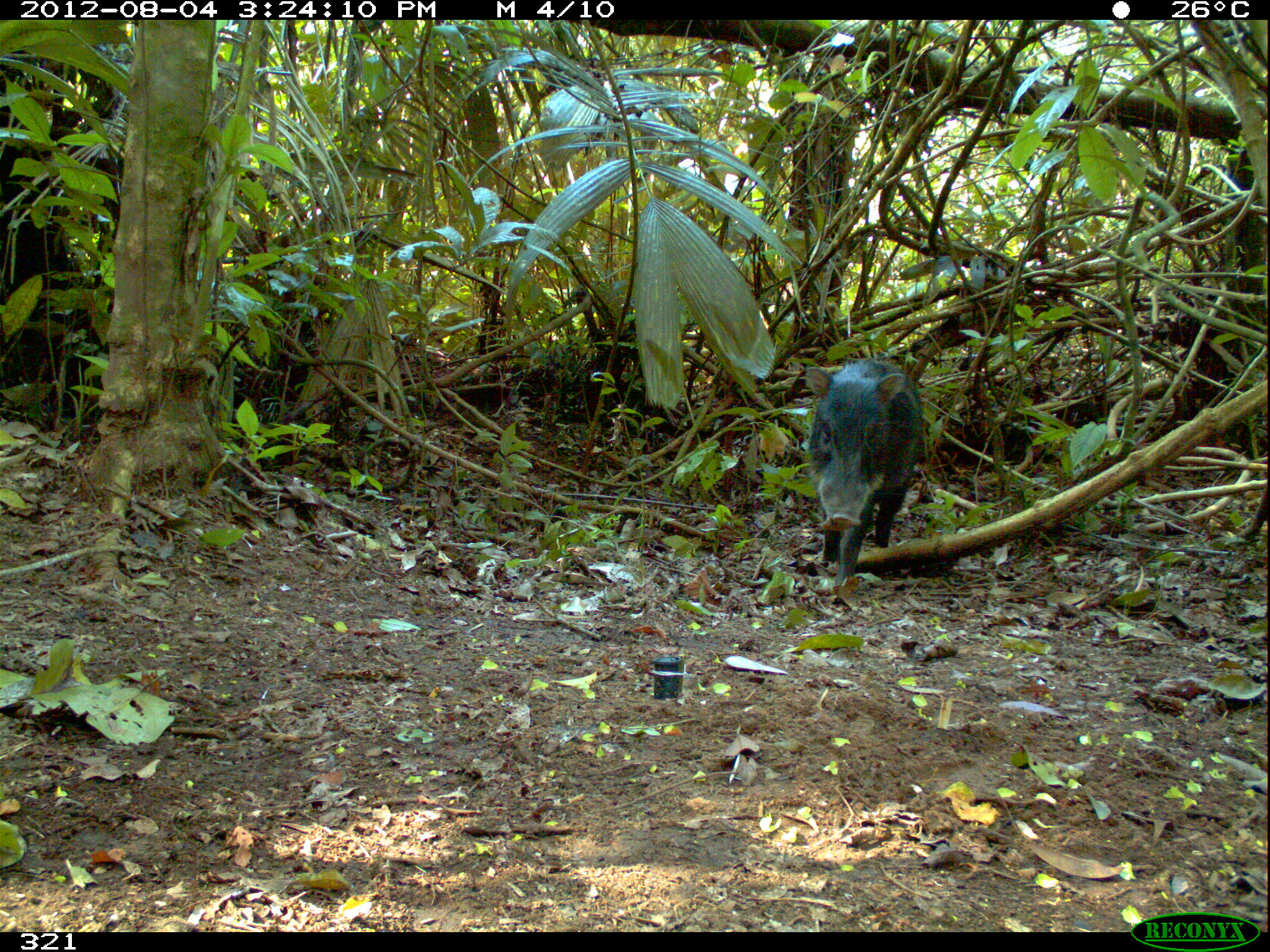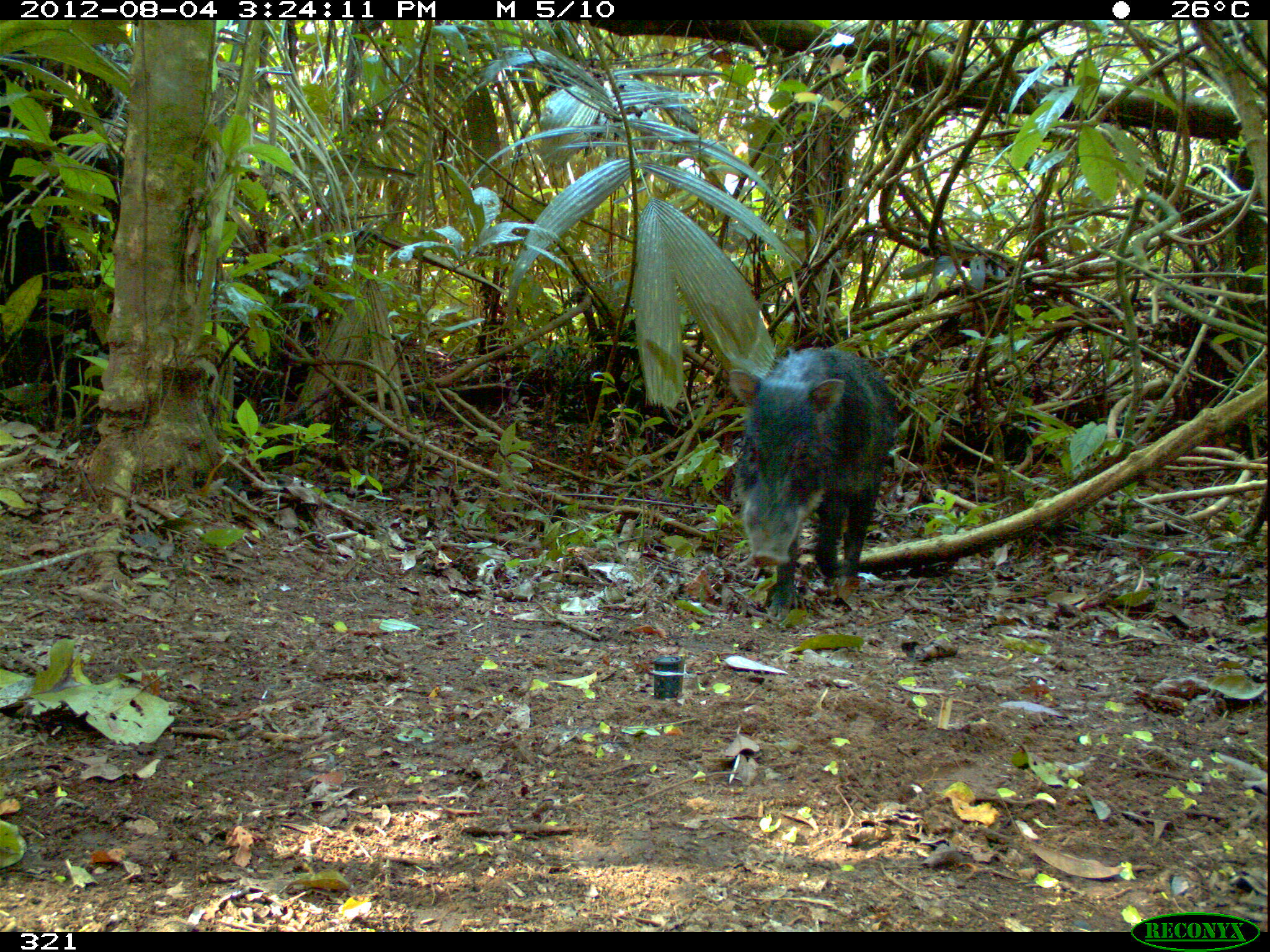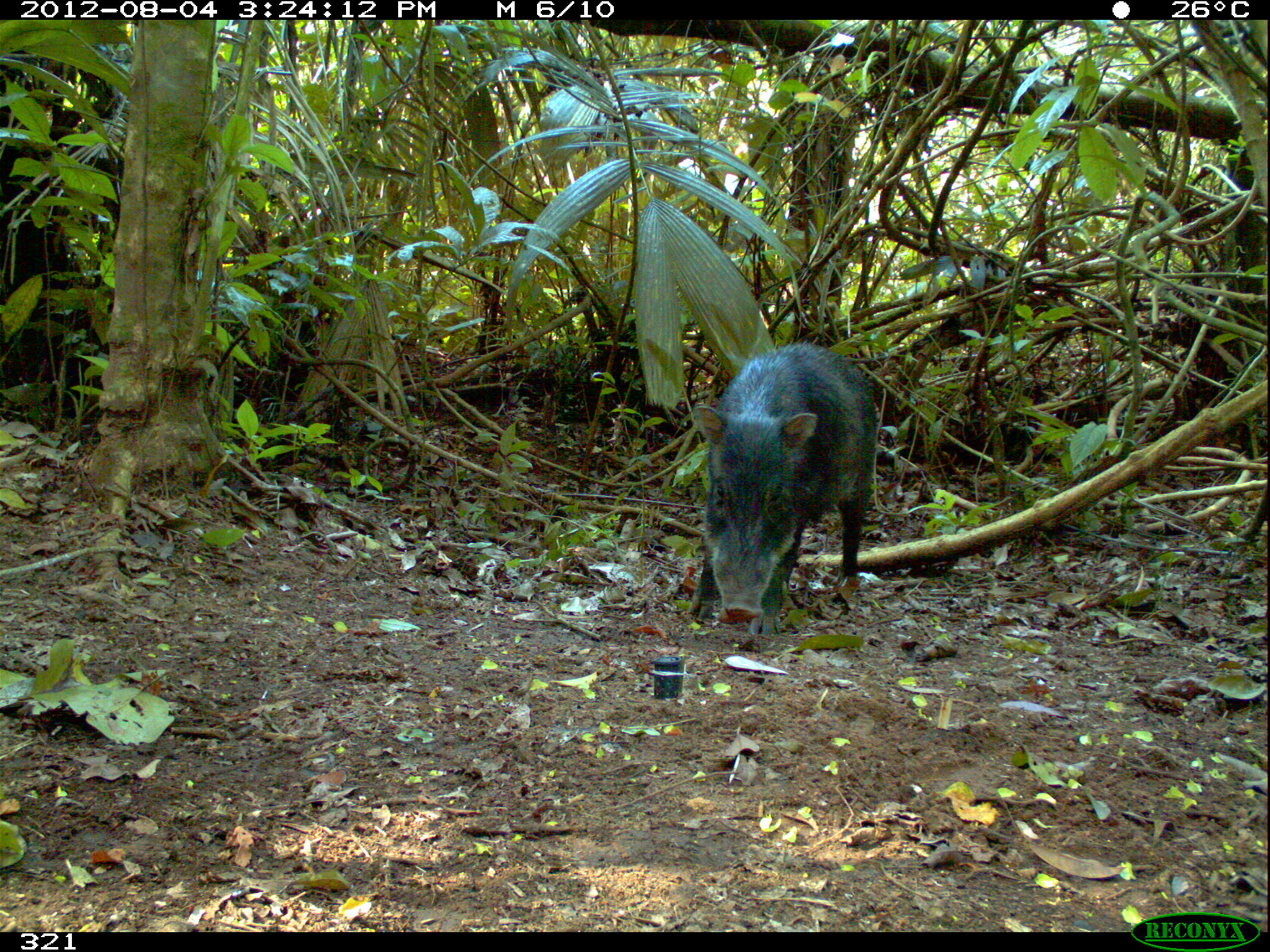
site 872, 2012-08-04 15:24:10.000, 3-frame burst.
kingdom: Animalia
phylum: Chordata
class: Mammalia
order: Artiodactyla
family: Tayassuidae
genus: Tayassu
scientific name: Tayassu pecari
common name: white-lipped peccary